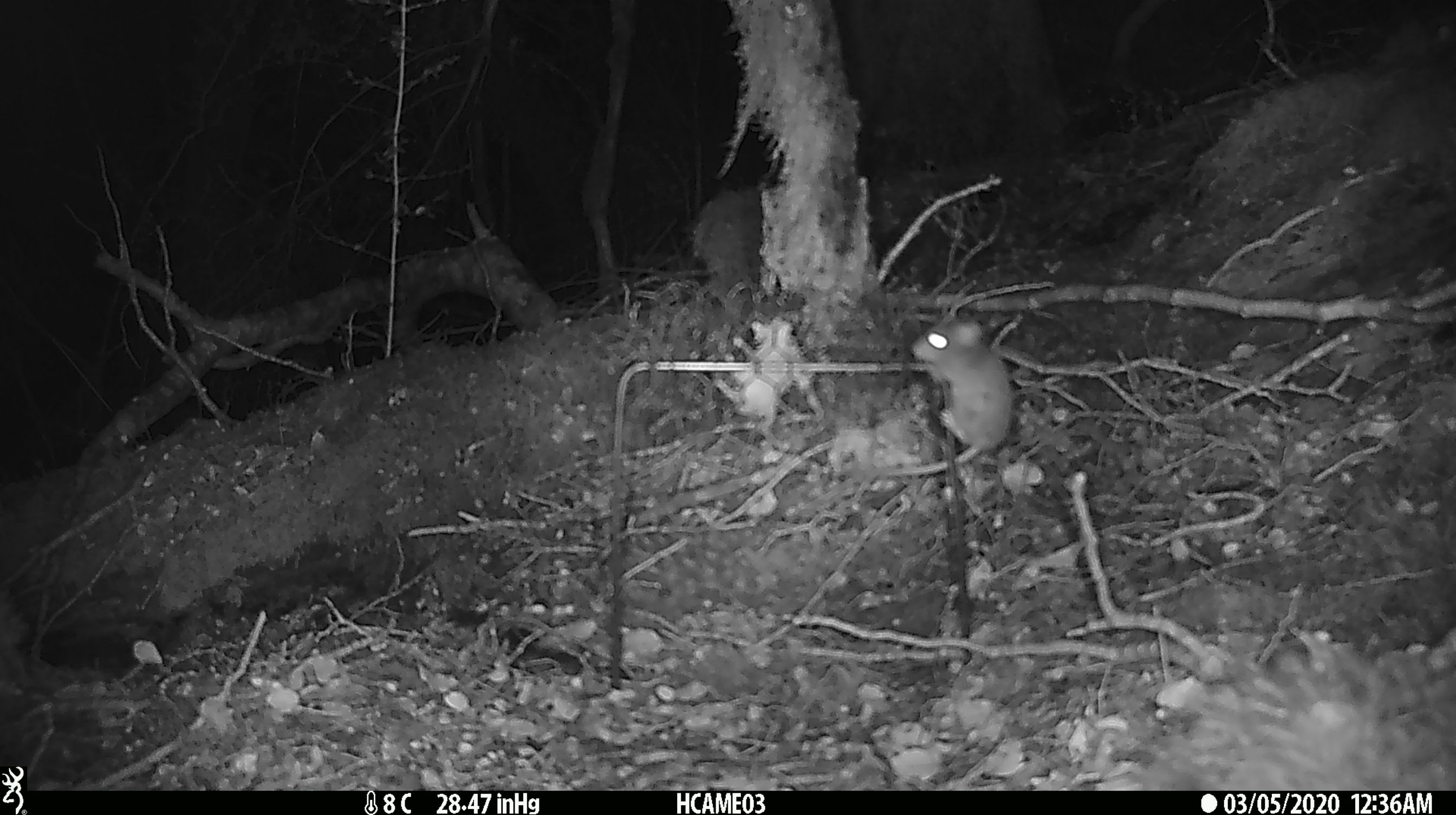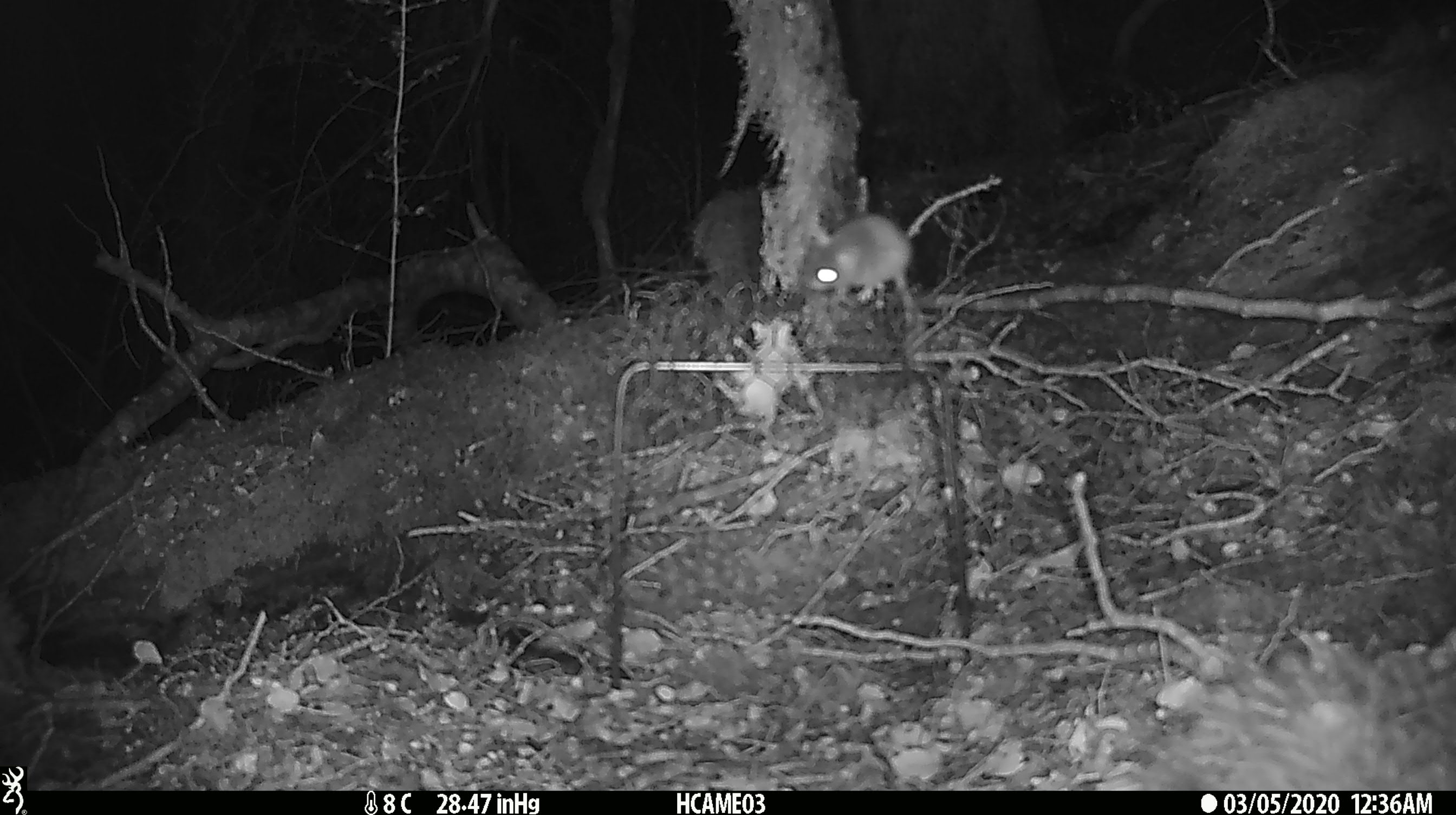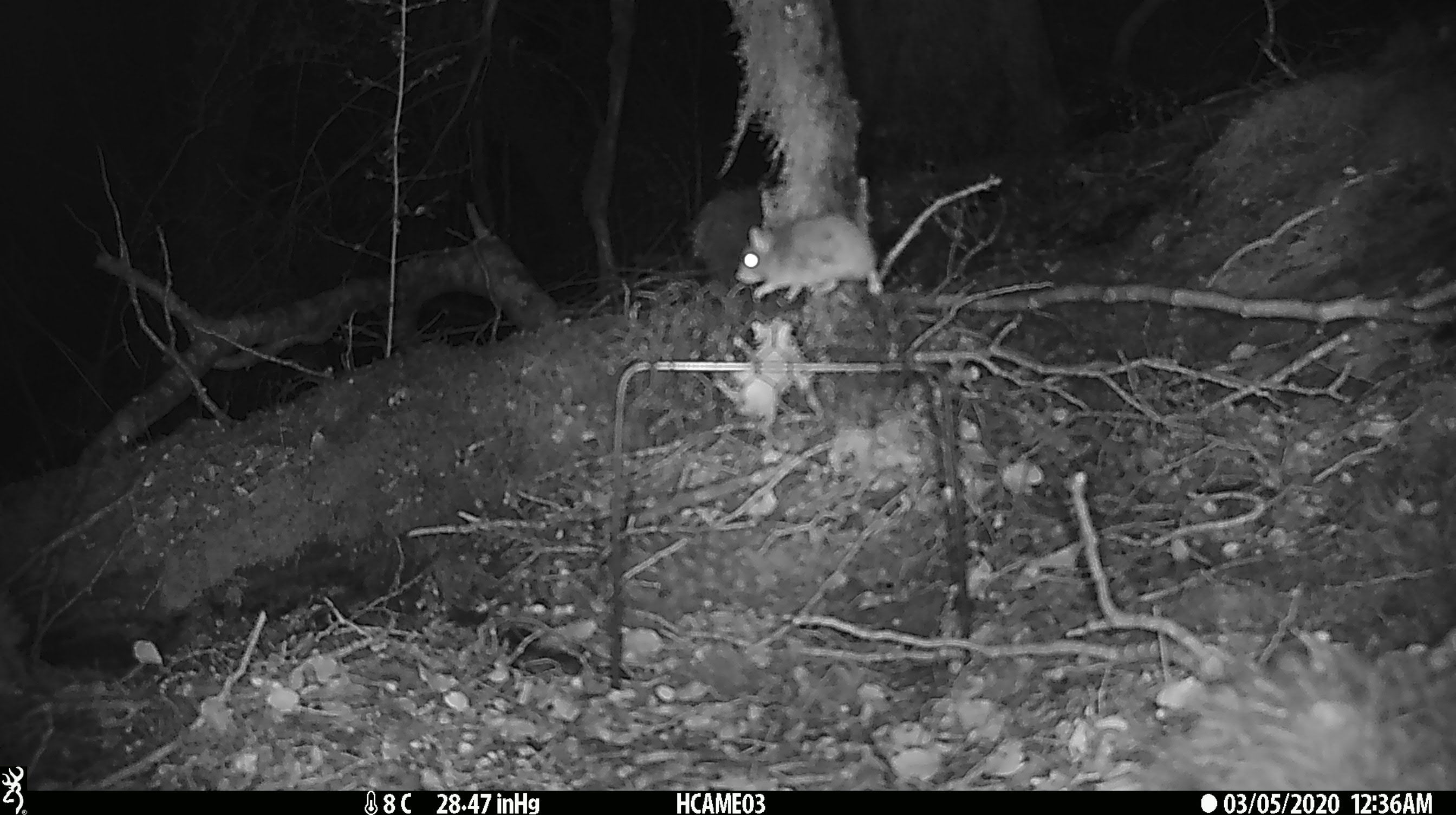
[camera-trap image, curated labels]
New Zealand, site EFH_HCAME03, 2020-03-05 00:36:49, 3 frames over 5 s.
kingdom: Animalia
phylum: Chordata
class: Mammalia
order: Rodentia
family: Muridae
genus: Mus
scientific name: Mus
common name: mouse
Mouse (Mus).